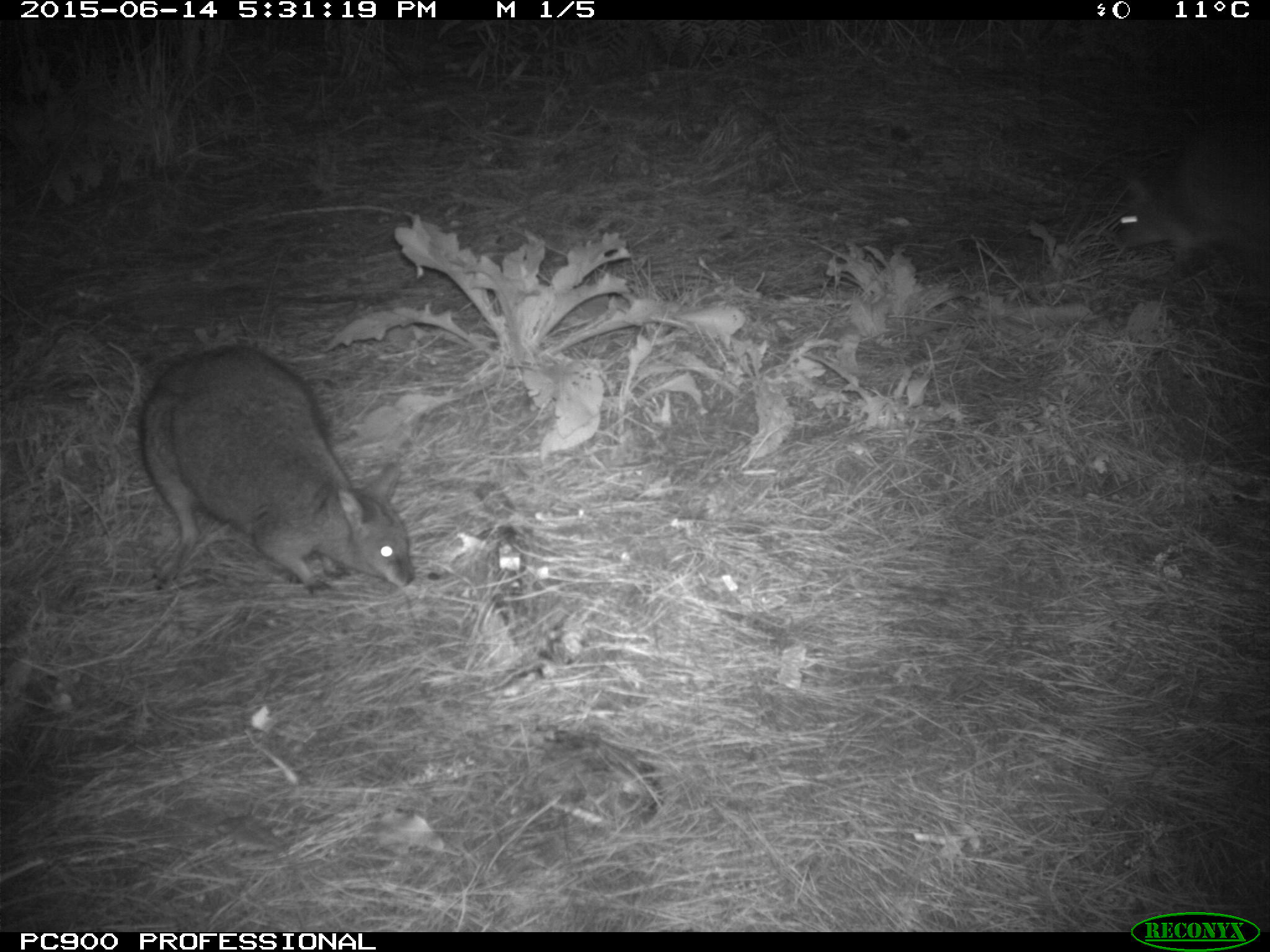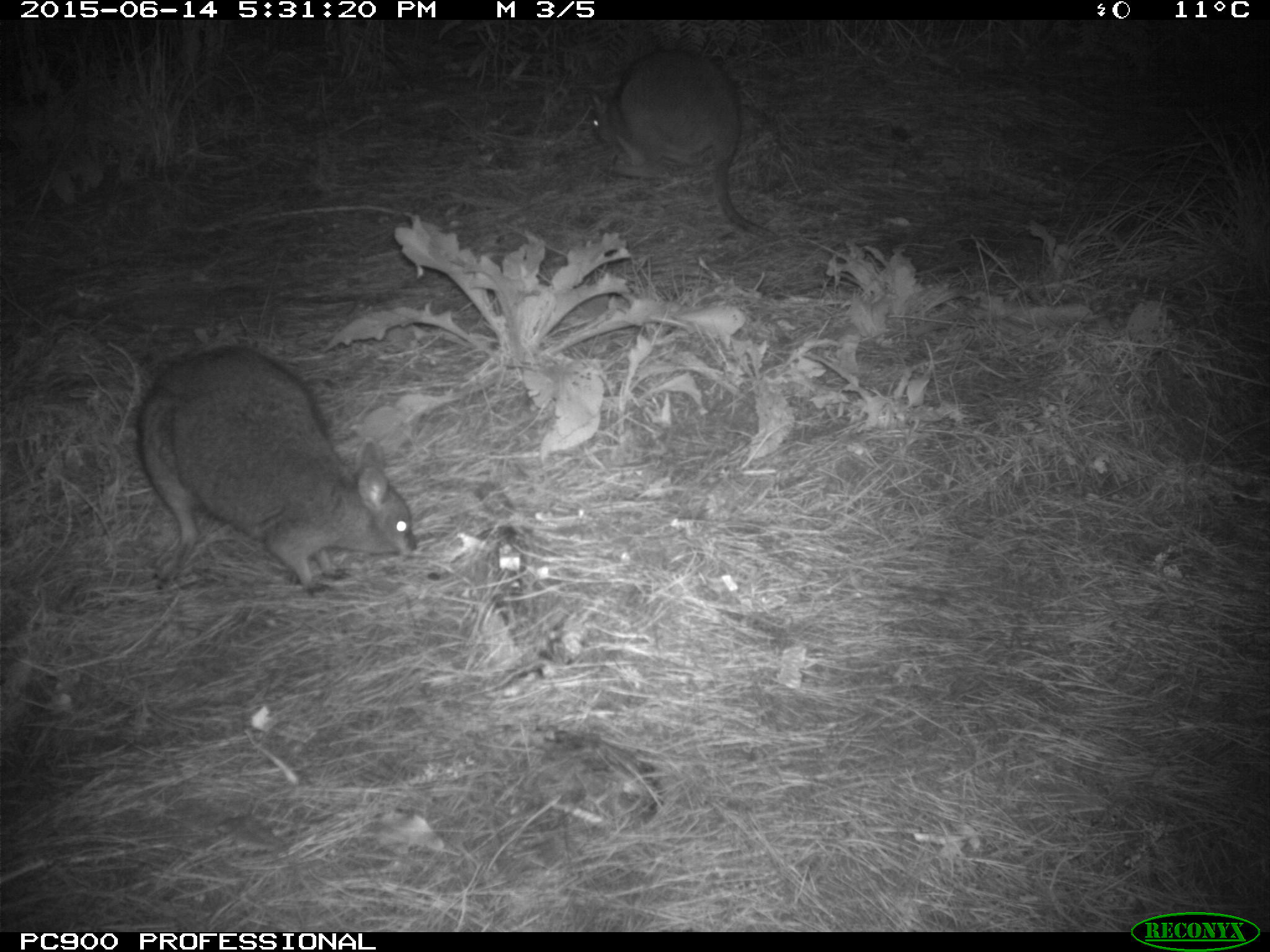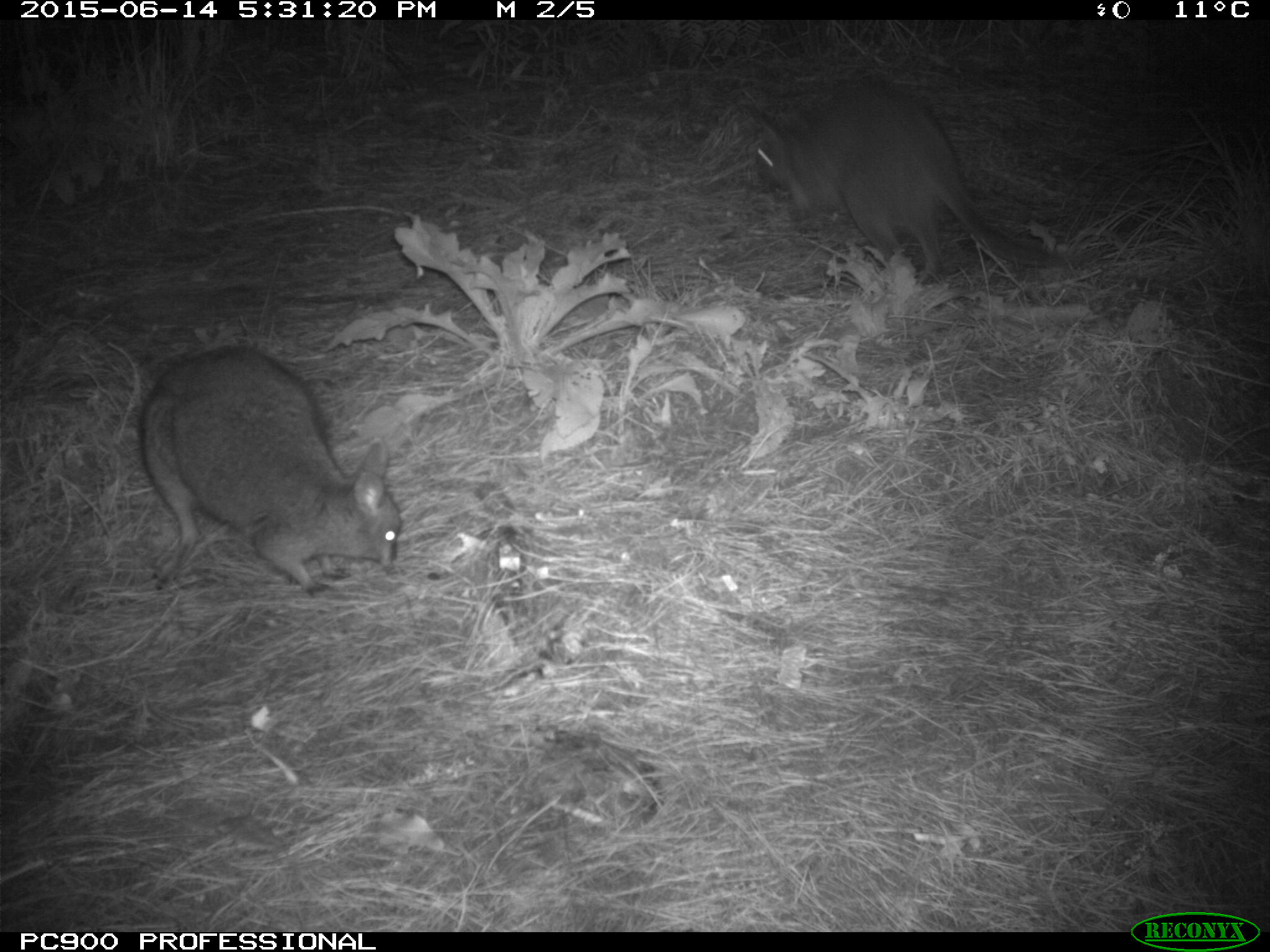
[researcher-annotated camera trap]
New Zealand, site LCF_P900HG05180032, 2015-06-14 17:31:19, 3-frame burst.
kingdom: Animalia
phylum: Chordata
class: Mammalia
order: Diprotodontia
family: Macropodidae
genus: Notamacropus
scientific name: Notamacropus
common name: wallaby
Wallaby (Notamacropus).